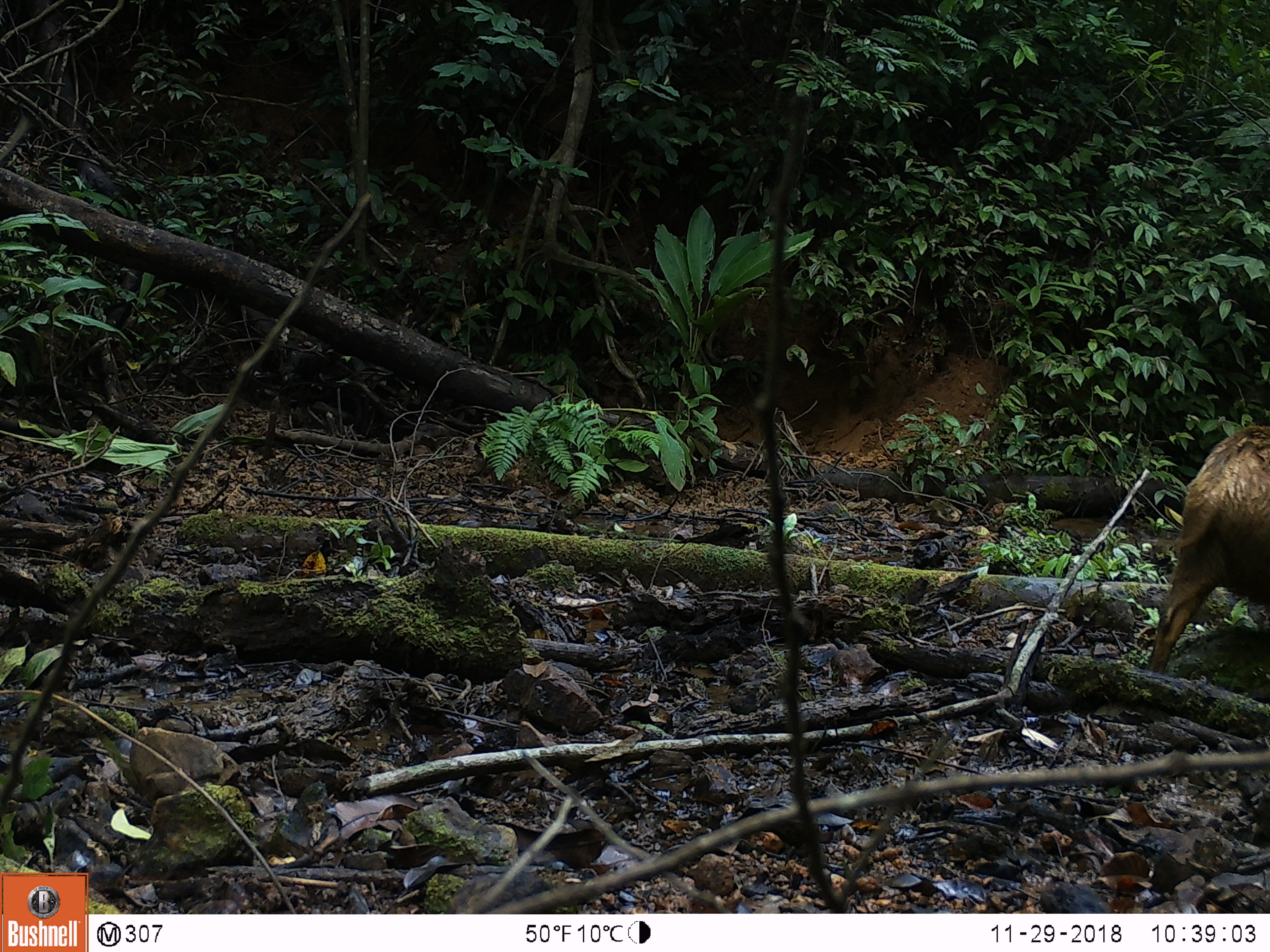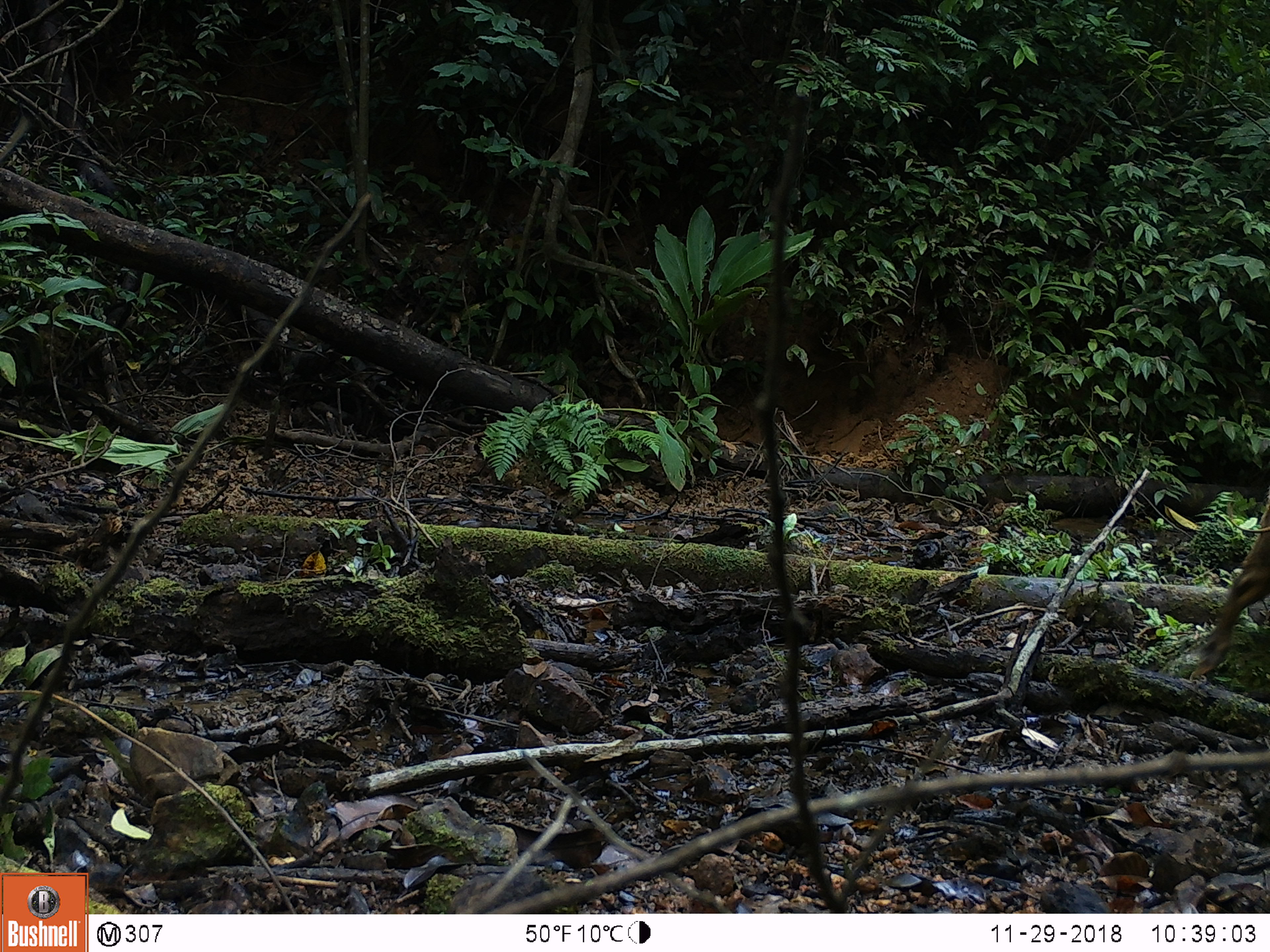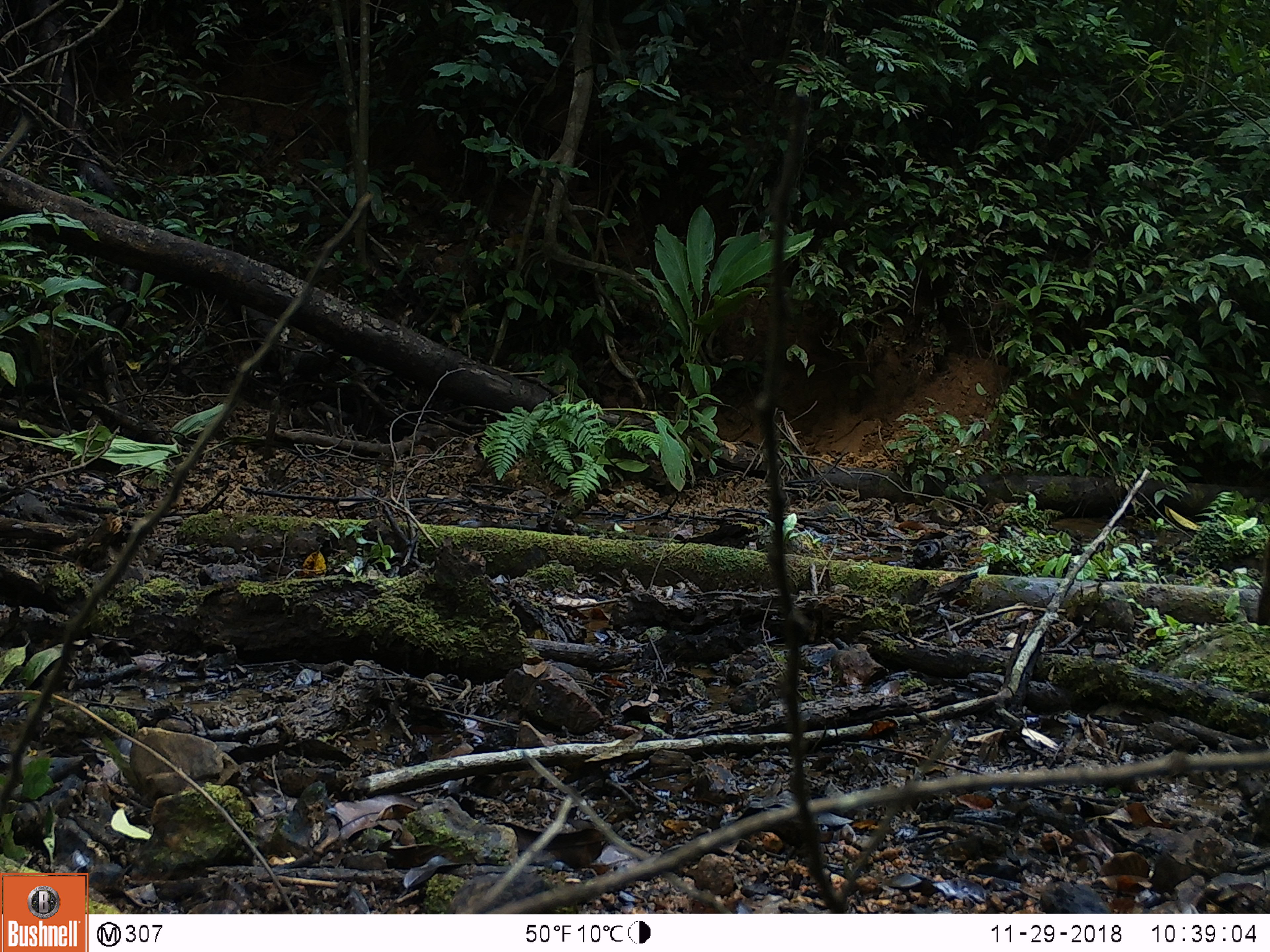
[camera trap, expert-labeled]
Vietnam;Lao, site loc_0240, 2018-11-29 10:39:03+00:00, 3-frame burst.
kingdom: Animalia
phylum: Chordata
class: Mammalia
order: Artiodactyla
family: Suidae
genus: Sus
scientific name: Sus scrofa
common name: eurasian wild pig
Eurasian wild pig (Sus scrofa). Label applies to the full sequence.